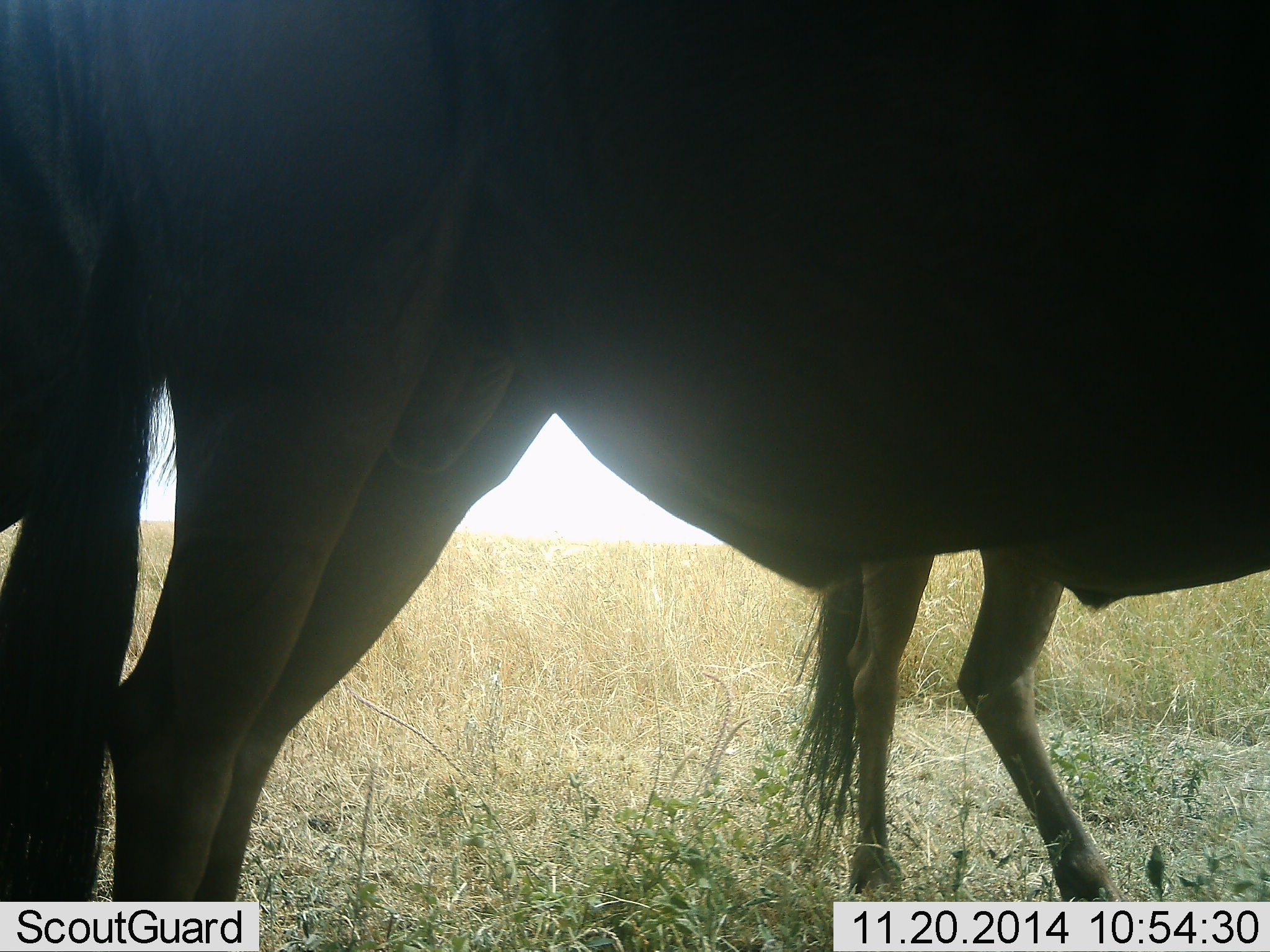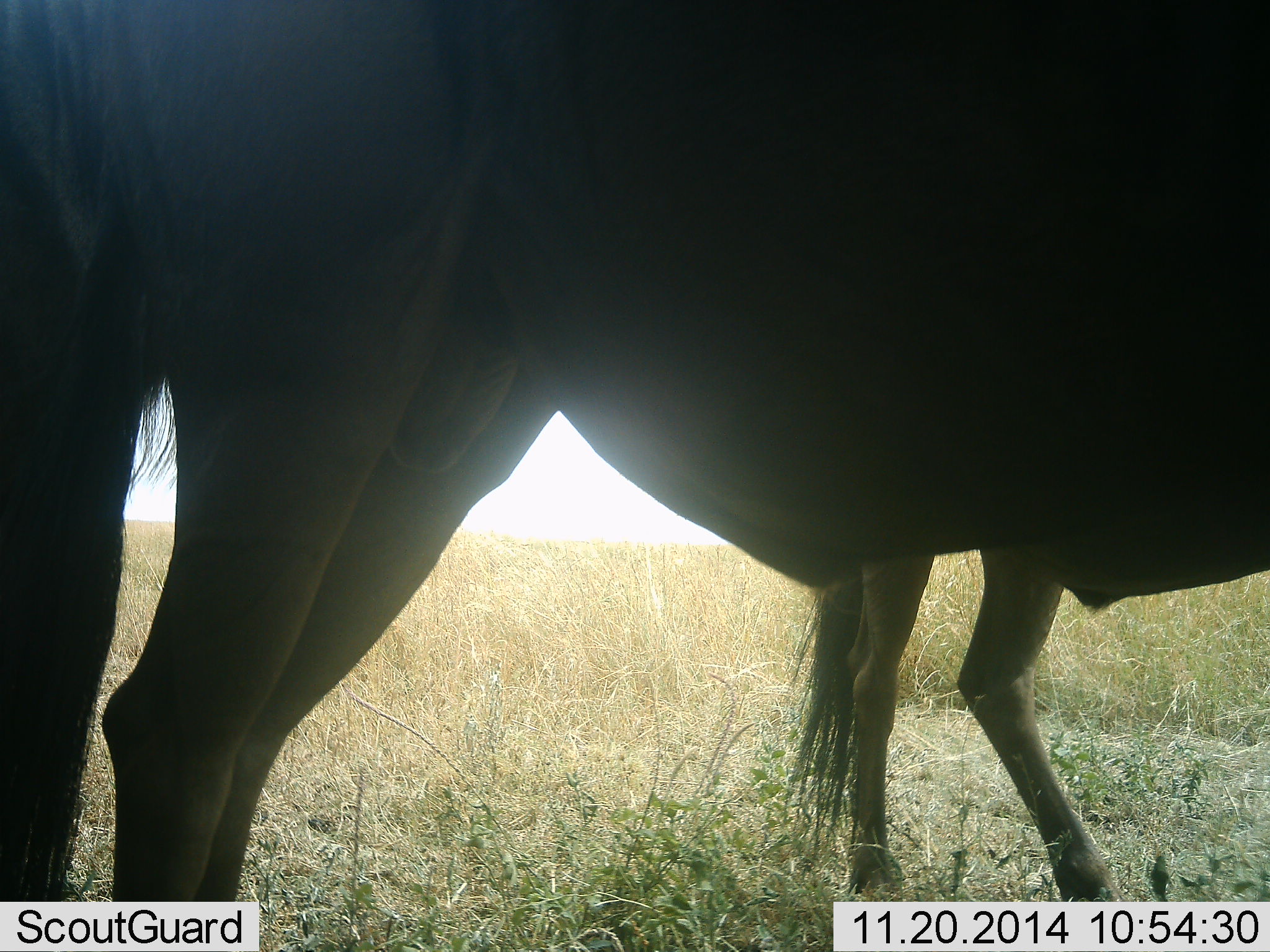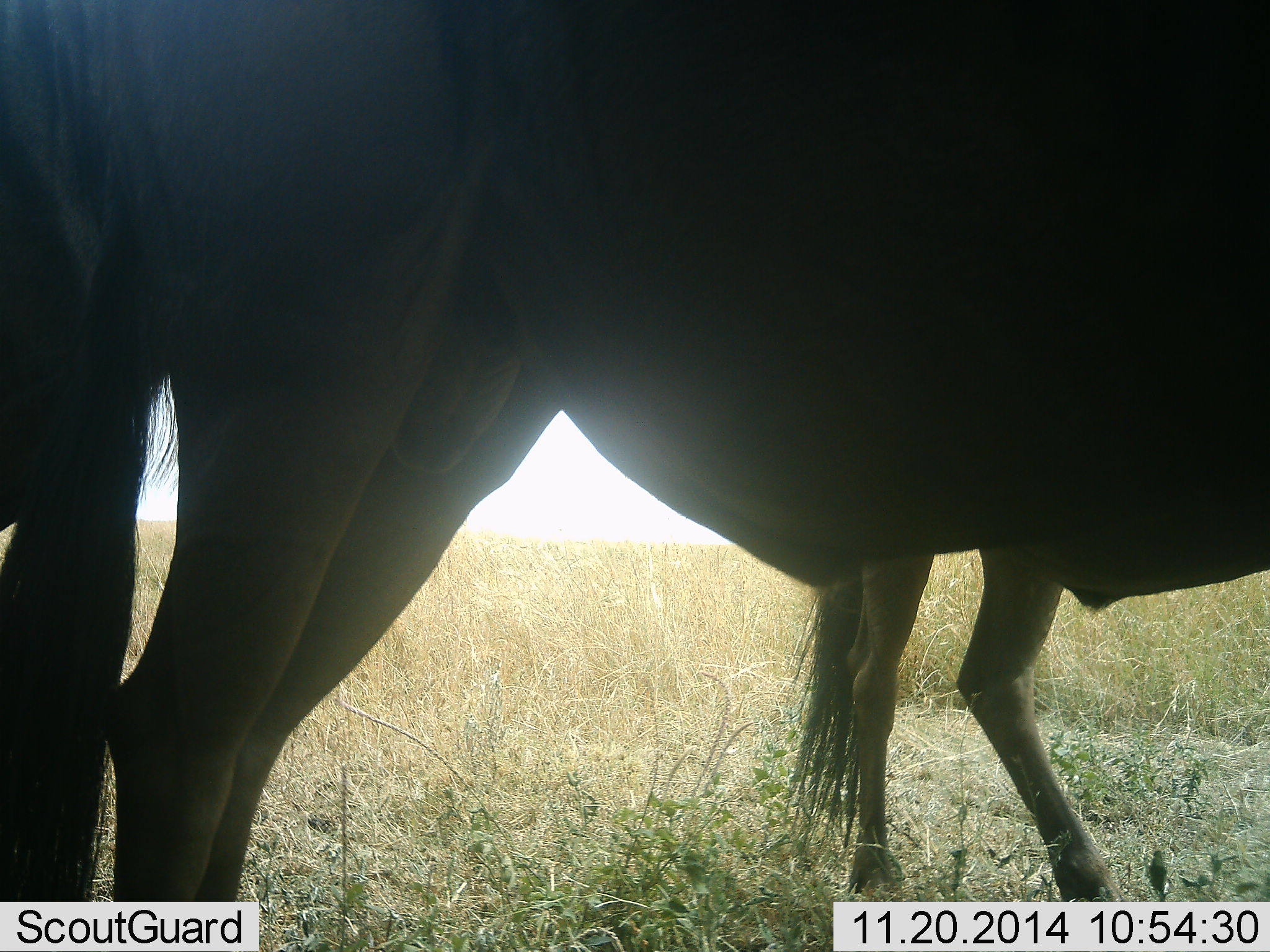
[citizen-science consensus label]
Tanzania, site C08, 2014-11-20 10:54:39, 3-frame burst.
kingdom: Animalia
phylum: Chordata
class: Mammalia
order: Artiodactyla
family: Bovidae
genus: Connochaetes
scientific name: Connochaetes taurinus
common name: blue wildebeest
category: wildebeest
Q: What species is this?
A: Wildebeest (blue wildebeest) (Connochaetes taurinus).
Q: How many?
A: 3.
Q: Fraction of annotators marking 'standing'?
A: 100%.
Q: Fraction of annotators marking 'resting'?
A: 0%.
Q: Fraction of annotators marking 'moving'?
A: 0%.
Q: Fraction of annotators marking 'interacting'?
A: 0%.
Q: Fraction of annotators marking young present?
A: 10%.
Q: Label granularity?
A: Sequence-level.